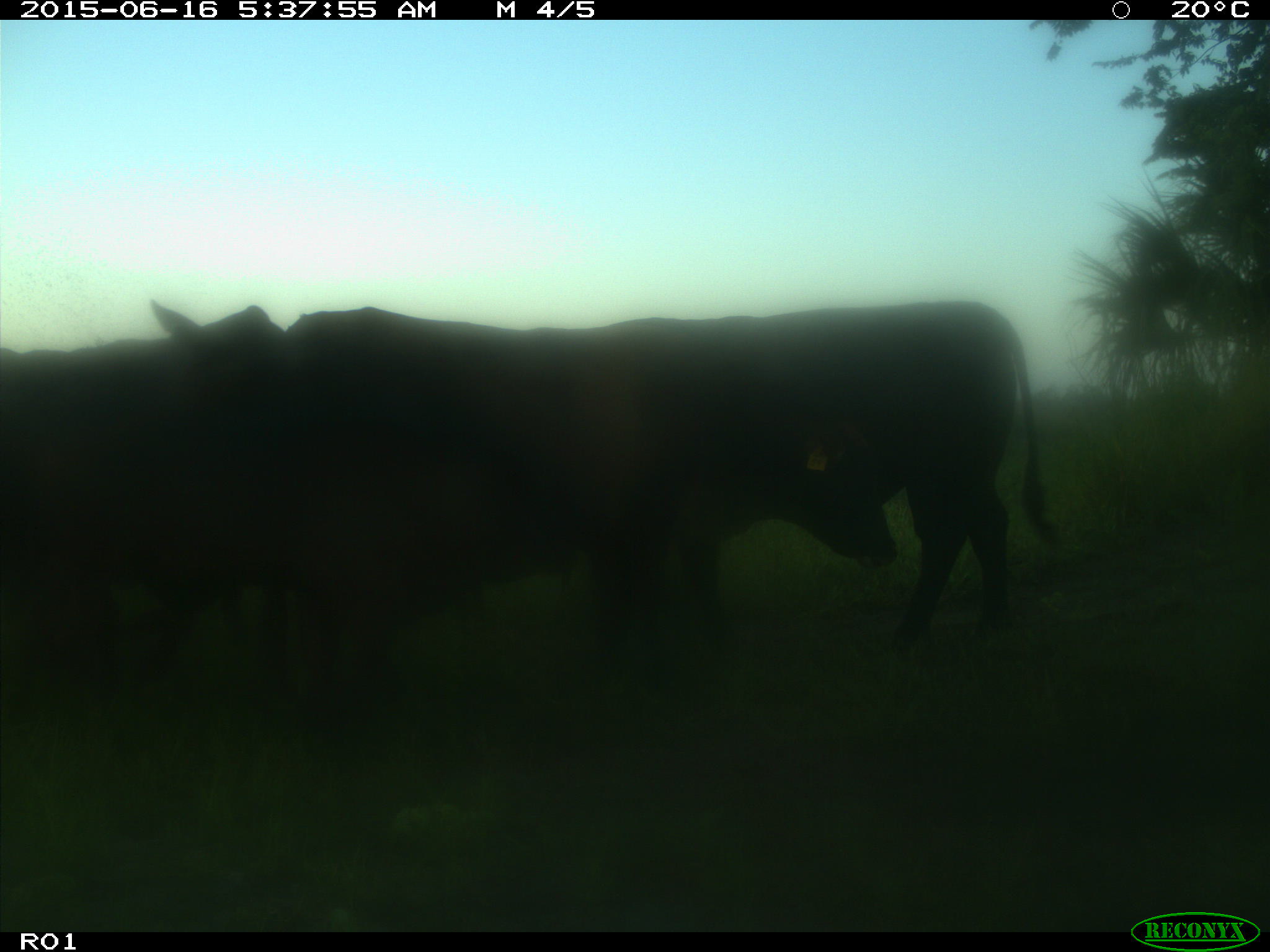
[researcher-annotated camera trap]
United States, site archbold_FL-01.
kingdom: Animalia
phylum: Chordata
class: Mammalia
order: Artiodactyla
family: Bovidae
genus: Bos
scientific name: Bos taurus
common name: domestic cow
Bos taurus (domestic cow).